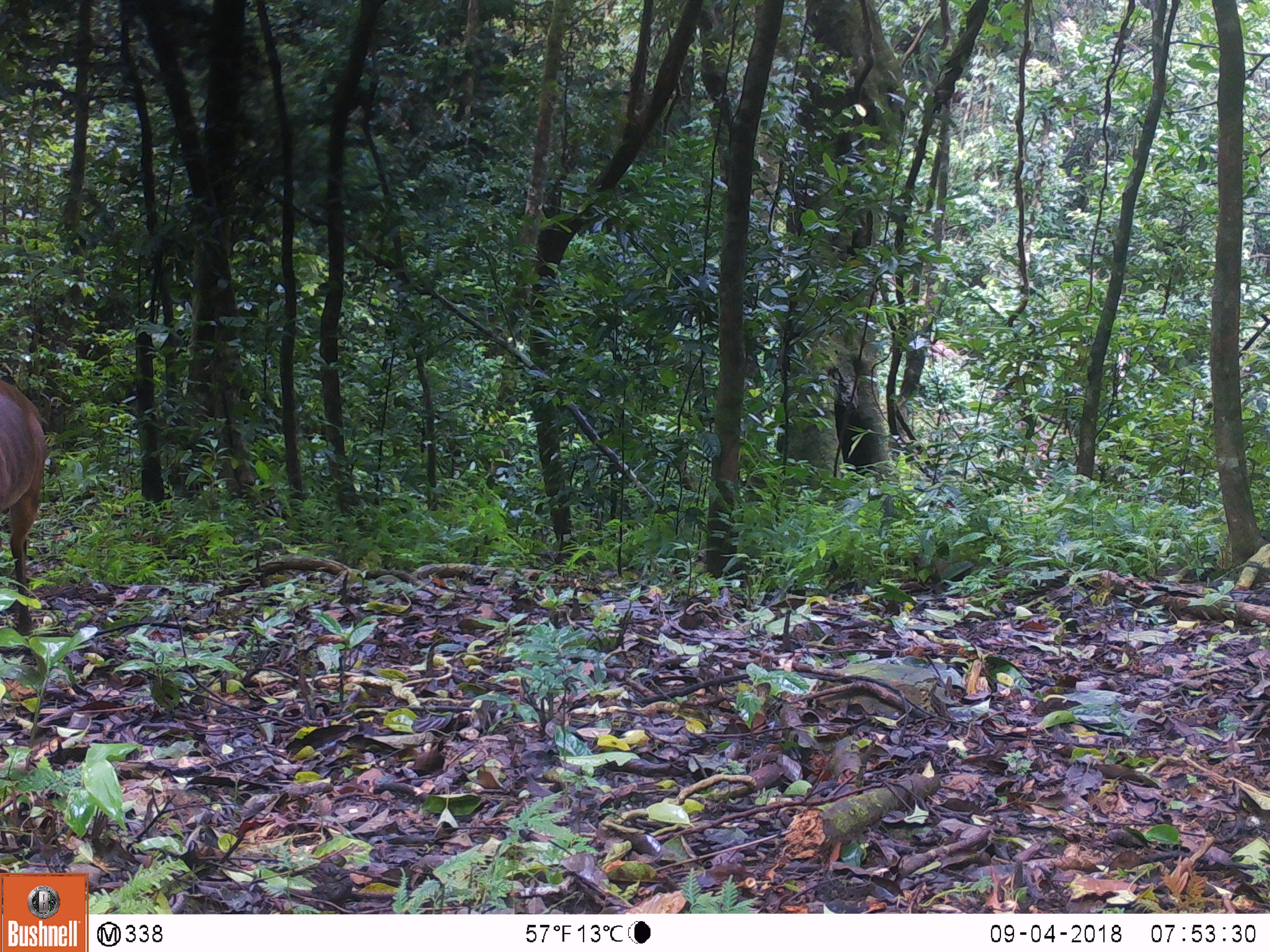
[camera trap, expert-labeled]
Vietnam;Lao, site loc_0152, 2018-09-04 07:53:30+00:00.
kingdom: Animalia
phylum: Chordata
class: Mammalia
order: Artiodactyla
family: Cervidae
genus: Muntiacus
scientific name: Muntiacus vuquangensis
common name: large-antlered muntjac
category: large antlered muntjac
Large antlered muntjac (large-antlered muntjac) (Muntiacus vuquangensis). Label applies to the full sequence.